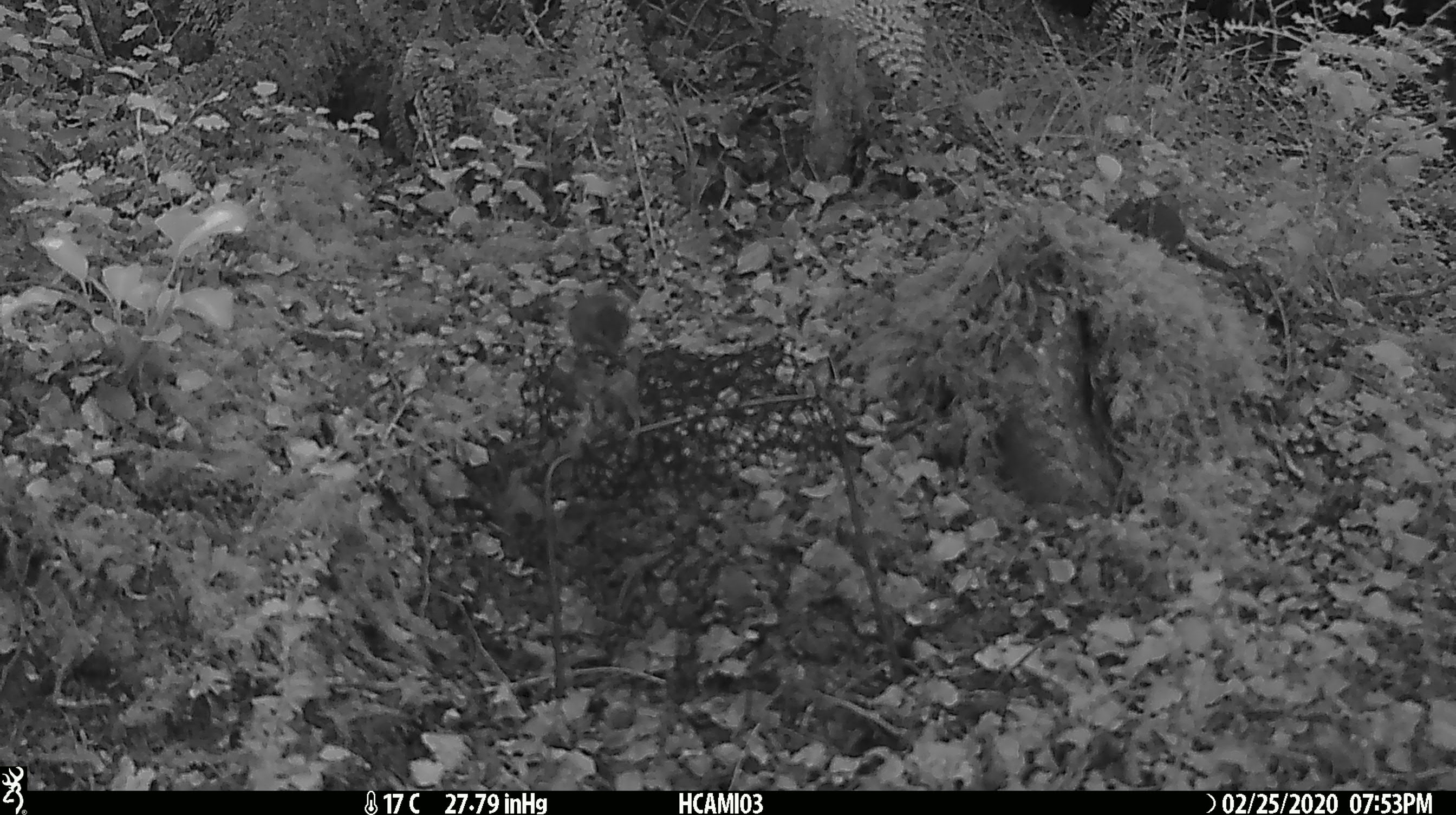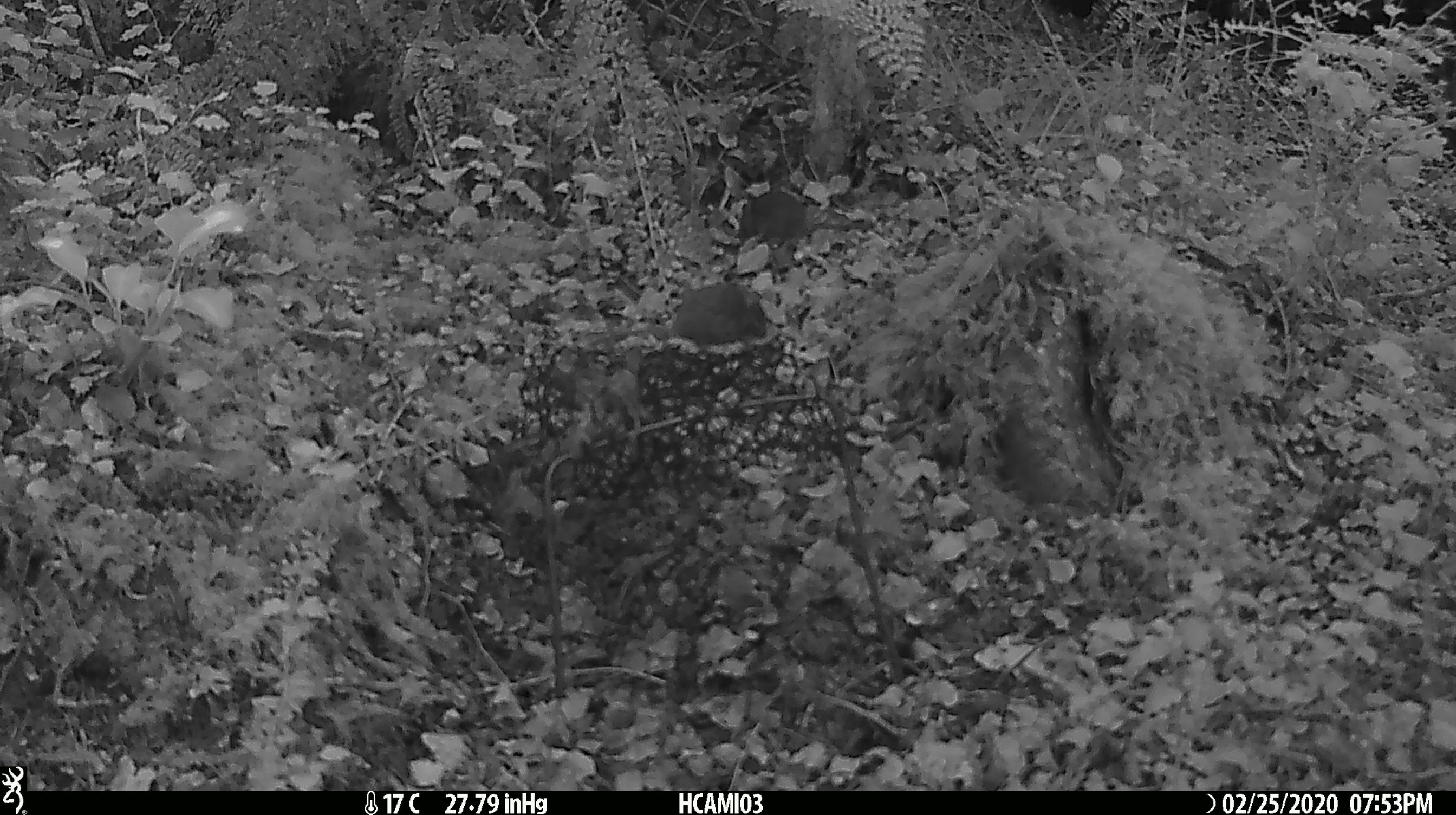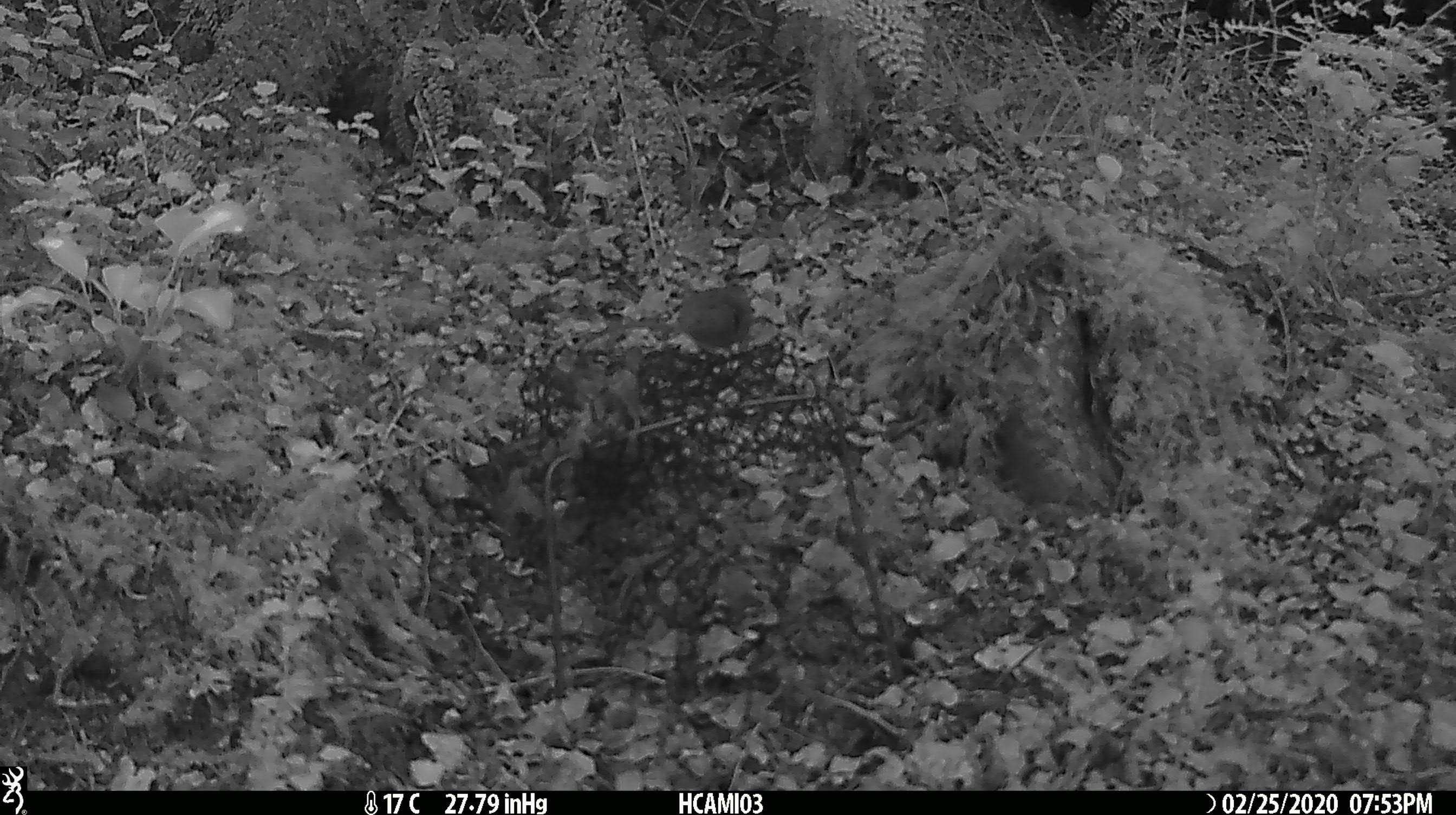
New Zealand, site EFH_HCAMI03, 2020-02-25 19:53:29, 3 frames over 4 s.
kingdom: Animalia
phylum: Chordata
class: Mammalia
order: Rodentia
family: Muridae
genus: Mus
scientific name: Mus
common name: mouse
Mouse (Mus).